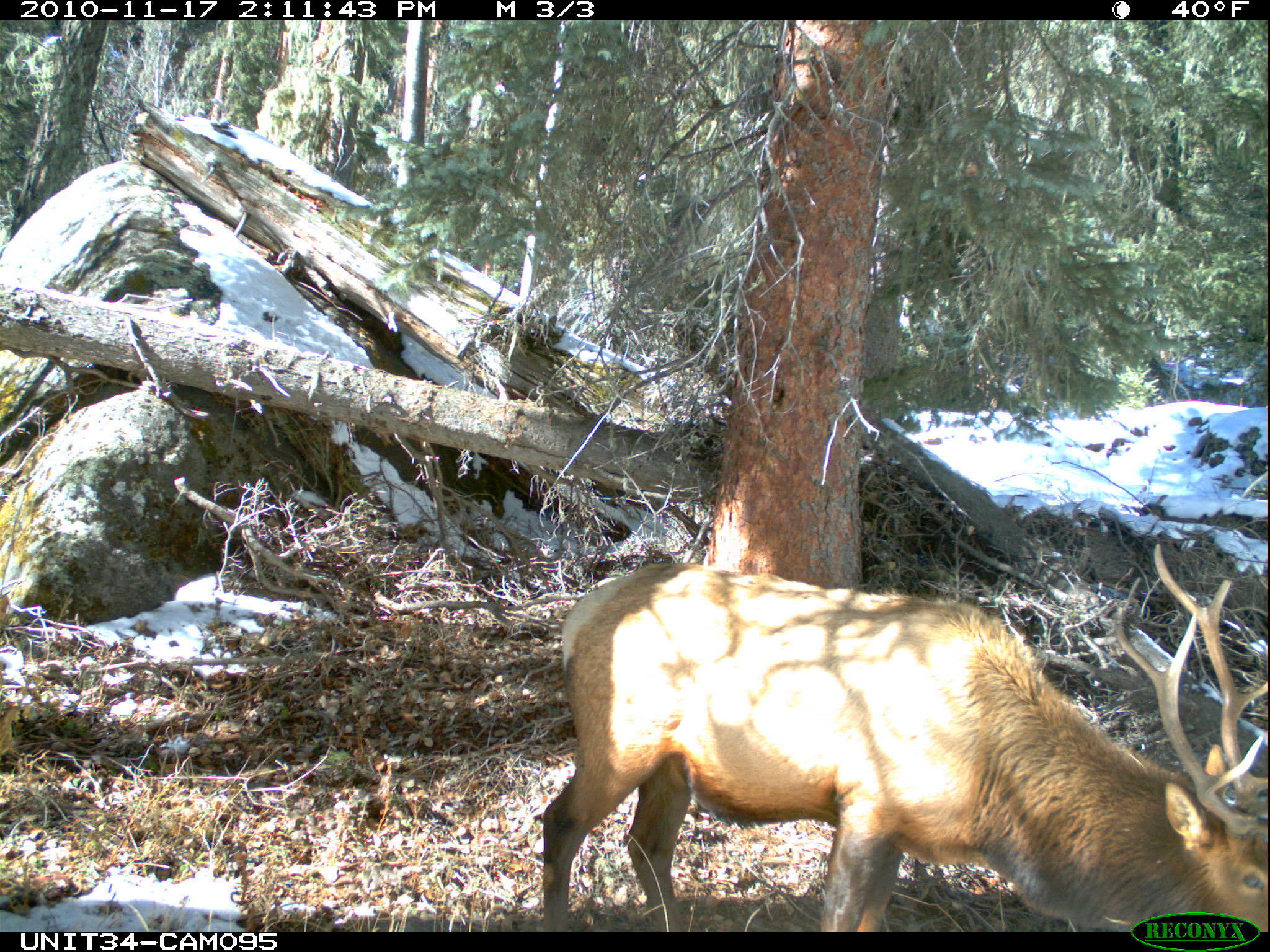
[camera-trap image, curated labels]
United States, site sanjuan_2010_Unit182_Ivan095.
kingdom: Animalia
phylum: Chordata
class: Mammalia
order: Artiodactyla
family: Cervidae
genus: Cervus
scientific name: Cervus elaphus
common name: red deer